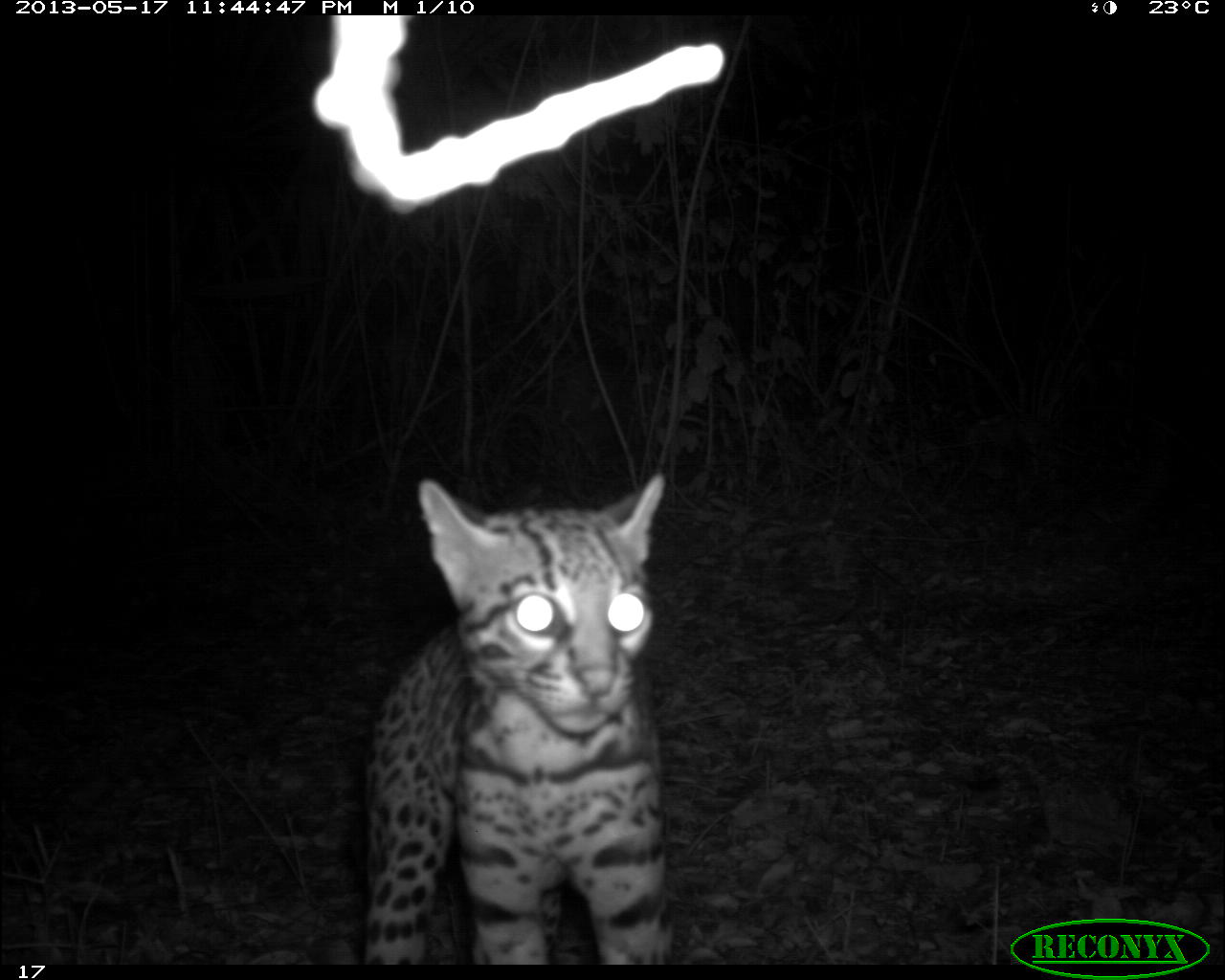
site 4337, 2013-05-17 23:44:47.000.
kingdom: Animalia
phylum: Chordata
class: Mammalia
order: Carnivora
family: Felidae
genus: Leopardus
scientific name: Leopardus pardalis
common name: ocelot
Leopardus pardalis (ocelot), count 1, sex female.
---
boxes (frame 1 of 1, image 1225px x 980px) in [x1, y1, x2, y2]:
leopardus pardalis: [361, 470, 674, 961]